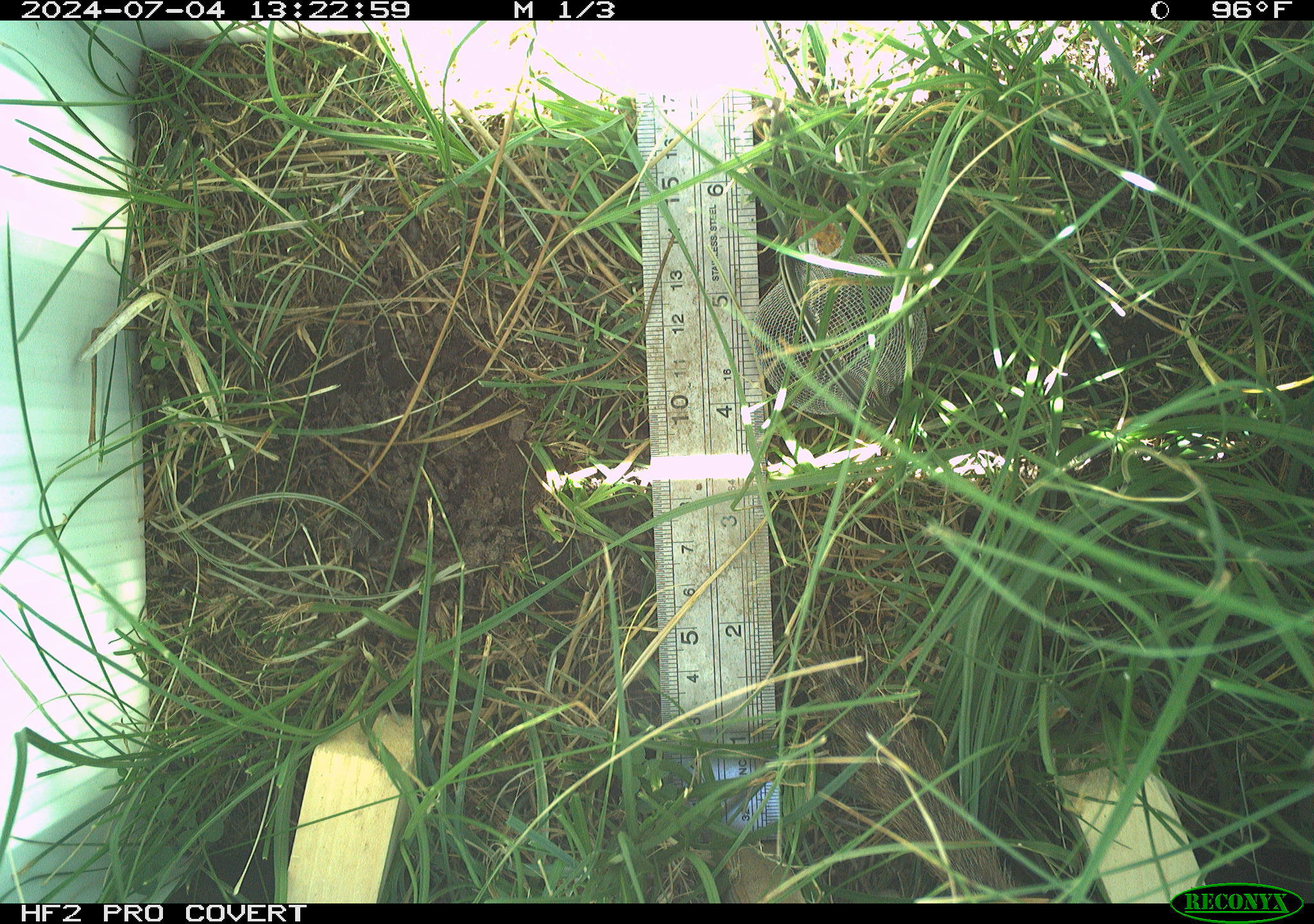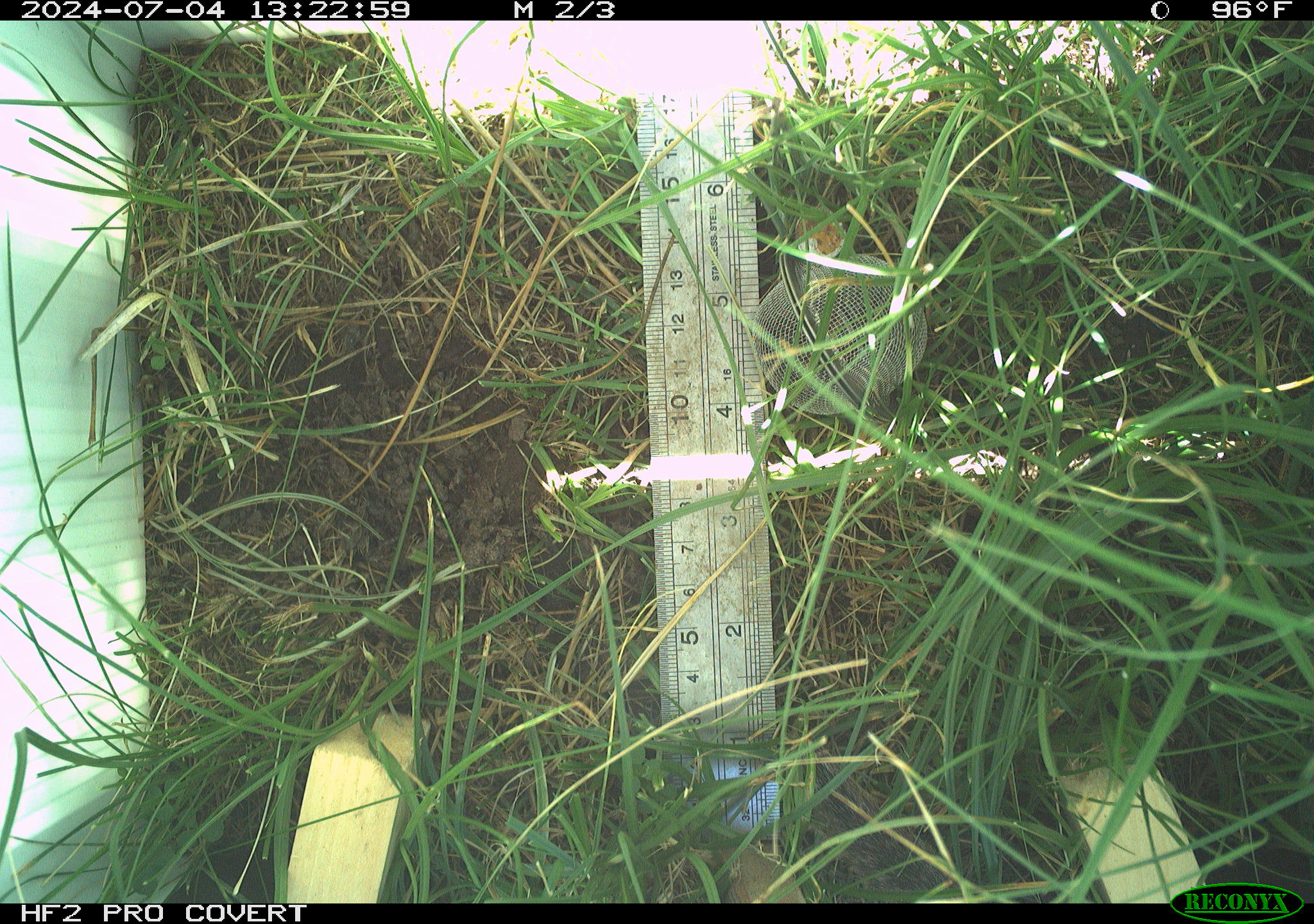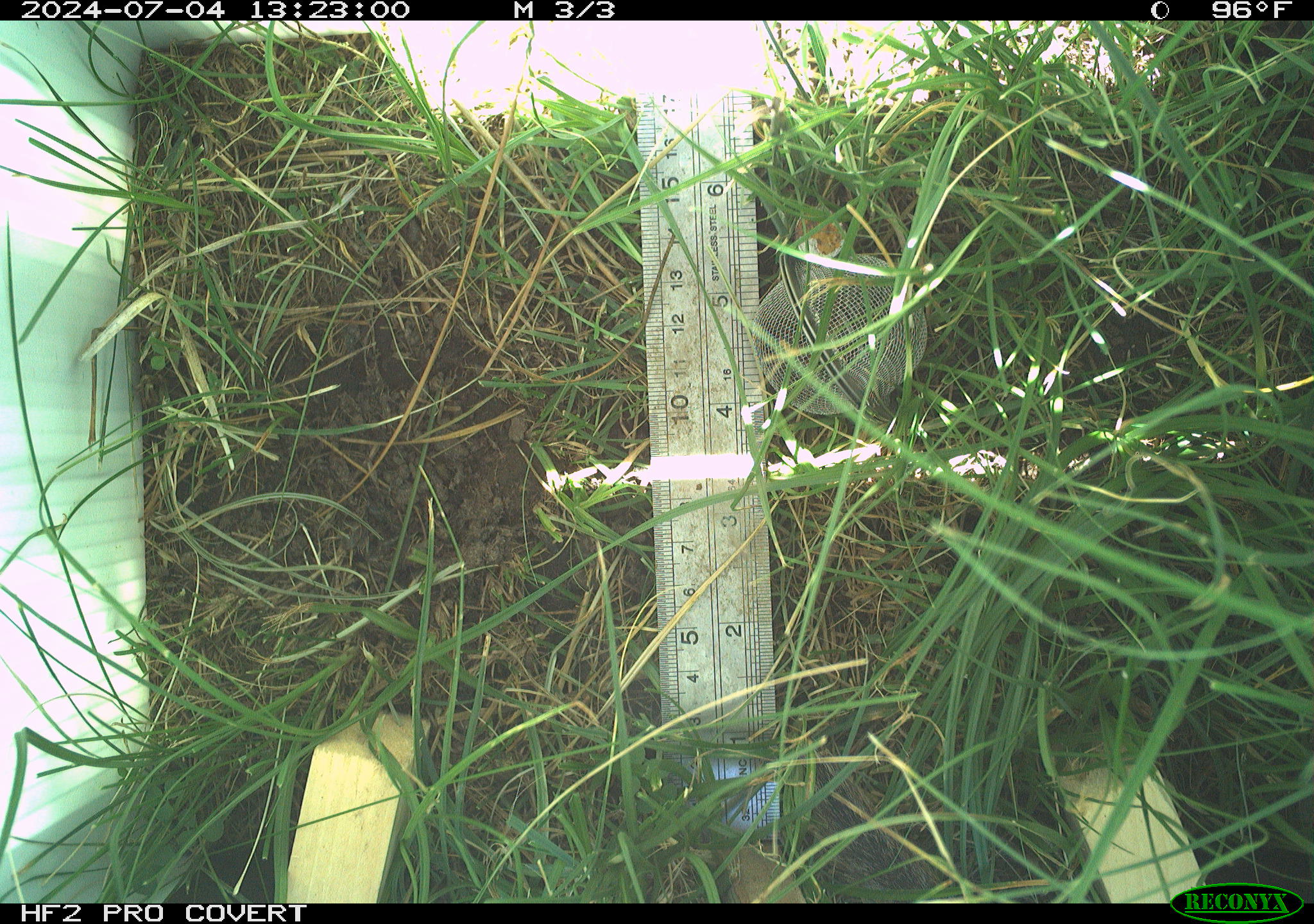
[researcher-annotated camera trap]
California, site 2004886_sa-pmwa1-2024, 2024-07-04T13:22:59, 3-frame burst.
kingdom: Animalia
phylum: Chordata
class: Mammalia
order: Rodentia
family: Sciuridae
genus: Urocitellus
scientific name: Urocitellus beldingi beldingi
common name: belding's ground squirrel